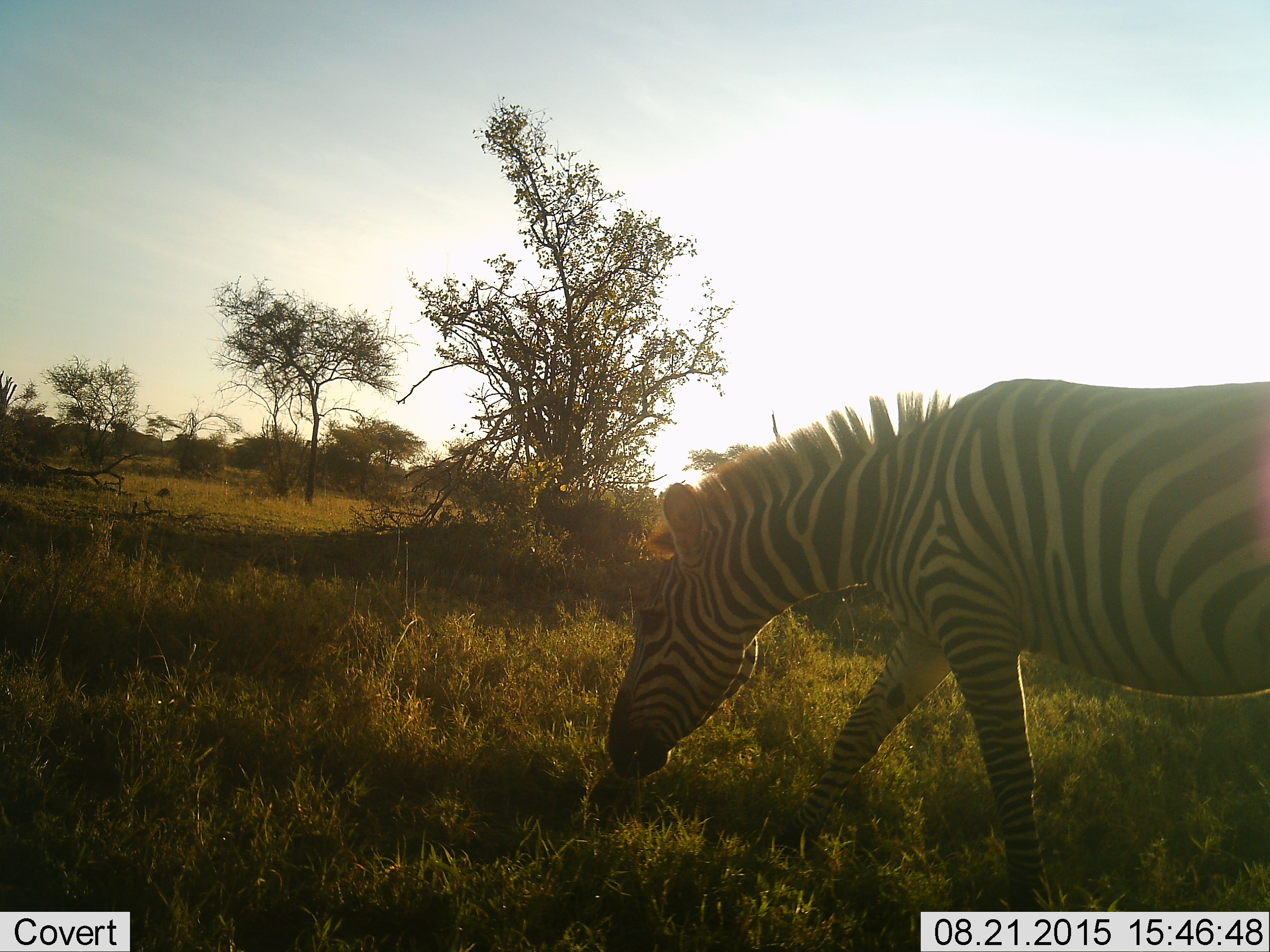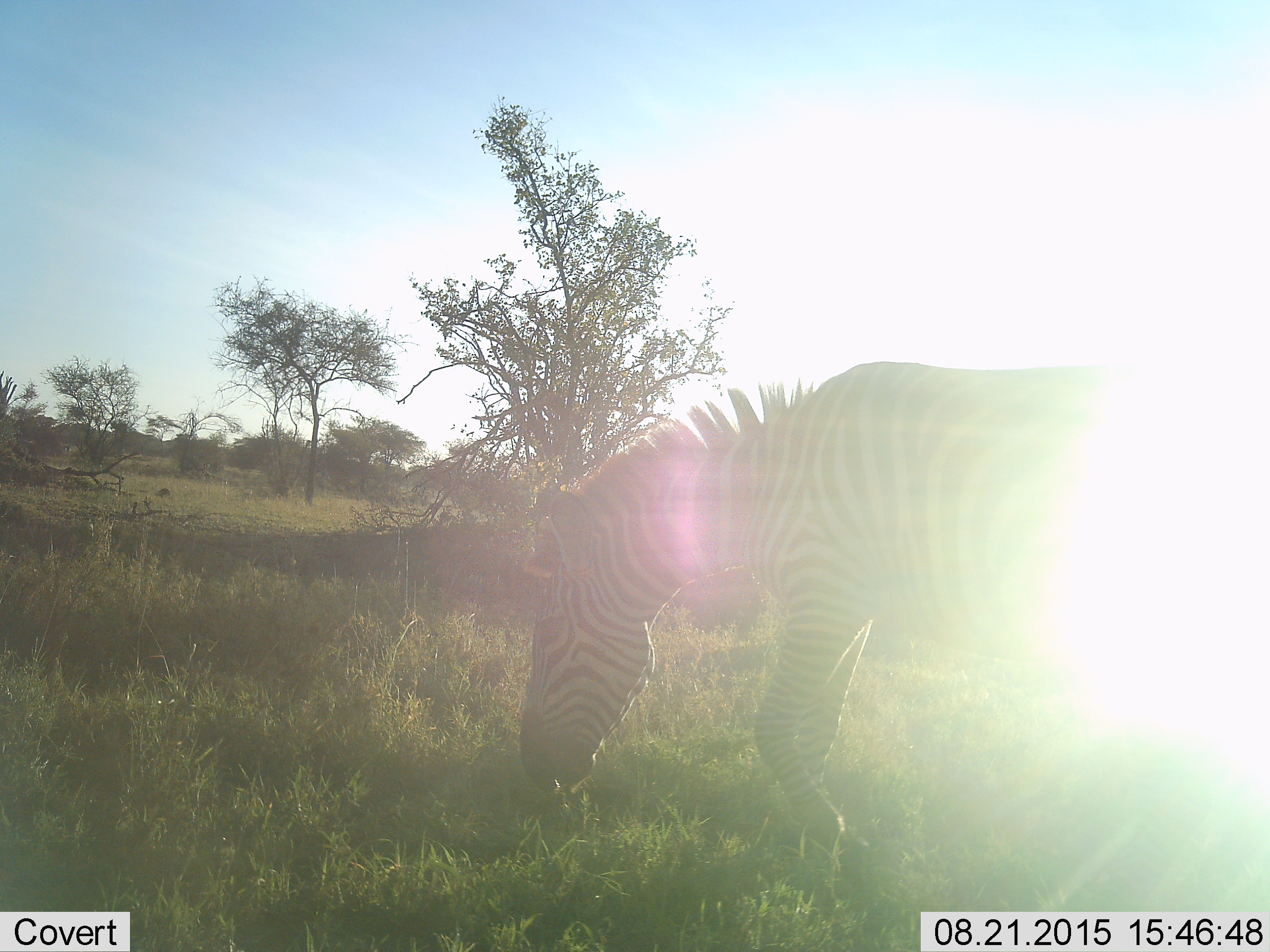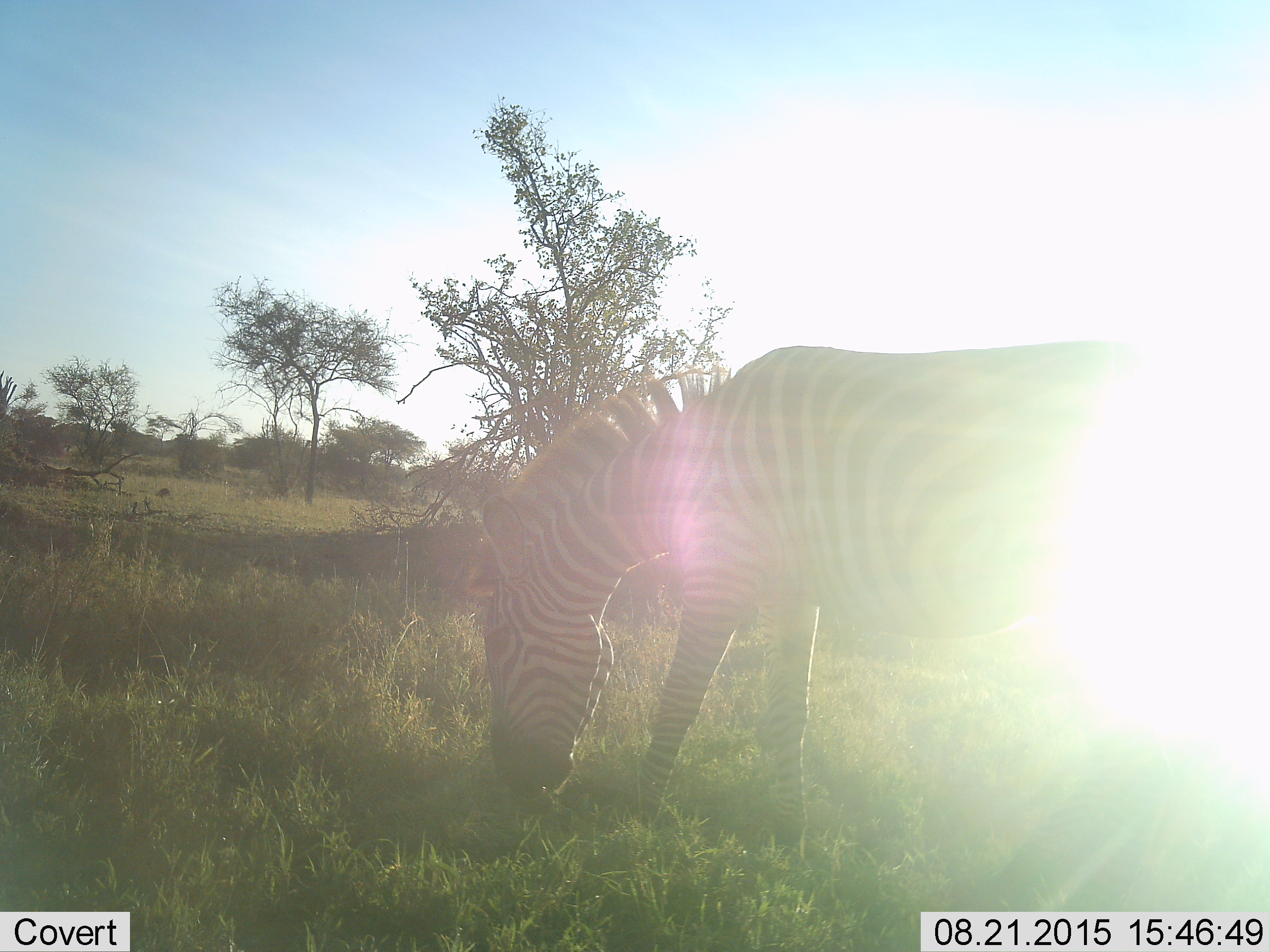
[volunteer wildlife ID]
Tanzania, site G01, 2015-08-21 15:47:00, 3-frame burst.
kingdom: Animalia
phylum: Chordata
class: Mammalia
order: Perissodactyla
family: Equidae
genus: Equus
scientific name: Equus quagga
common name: plains zebra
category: zebra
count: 1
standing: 5%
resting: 0%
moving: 50%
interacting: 0%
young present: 0%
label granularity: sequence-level